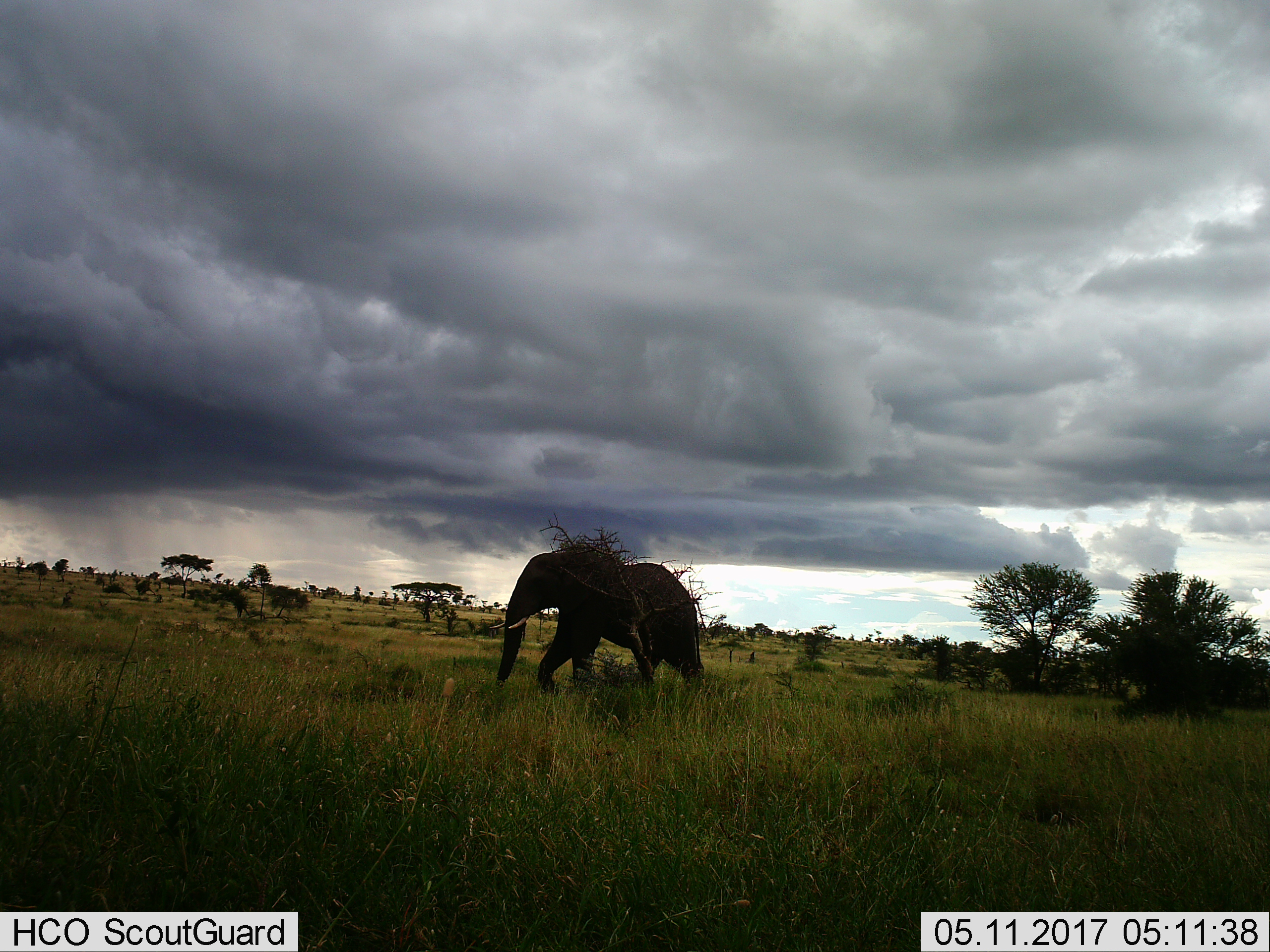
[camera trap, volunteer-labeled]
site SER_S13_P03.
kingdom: Animalia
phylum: Chordata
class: Mammalia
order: Proboscidea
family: Elephantidae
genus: Loxodonta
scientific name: Loxodonta africana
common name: african bush elephant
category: elephant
Elephant (african bush elephant) (Loxodonta africana), count 1. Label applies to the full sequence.